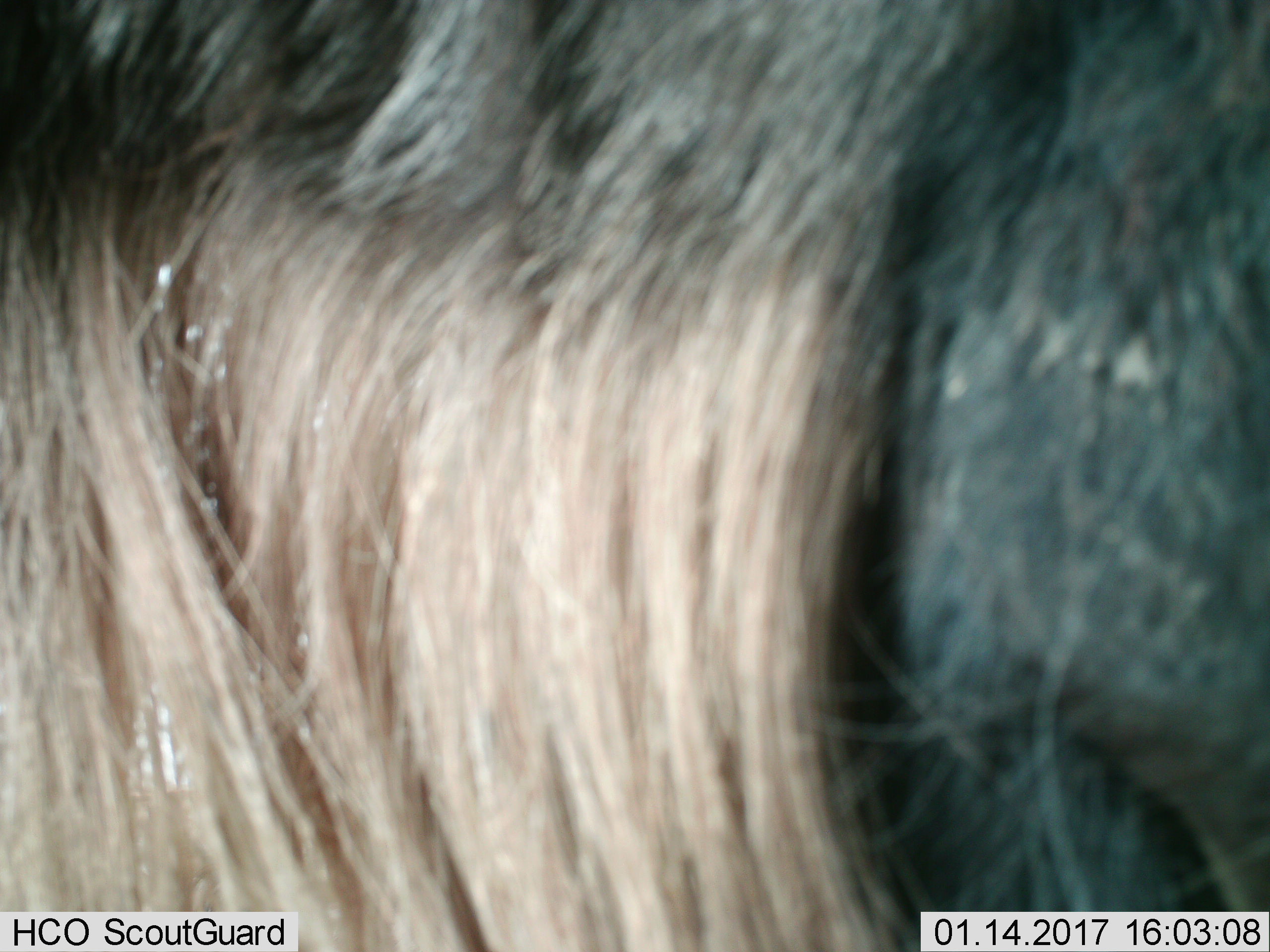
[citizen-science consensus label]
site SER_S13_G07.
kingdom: Animalia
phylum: Chordata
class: Mammalia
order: Artiodactyla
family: Bovidae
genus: Connochaetes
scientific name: Connochaetes taurinus taurinus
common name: blue wildebeest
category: wildebeestblue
Wildebeestblue (blue wildebeest) (Connochaetes taurinus taurinus), count 1. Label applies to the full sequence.